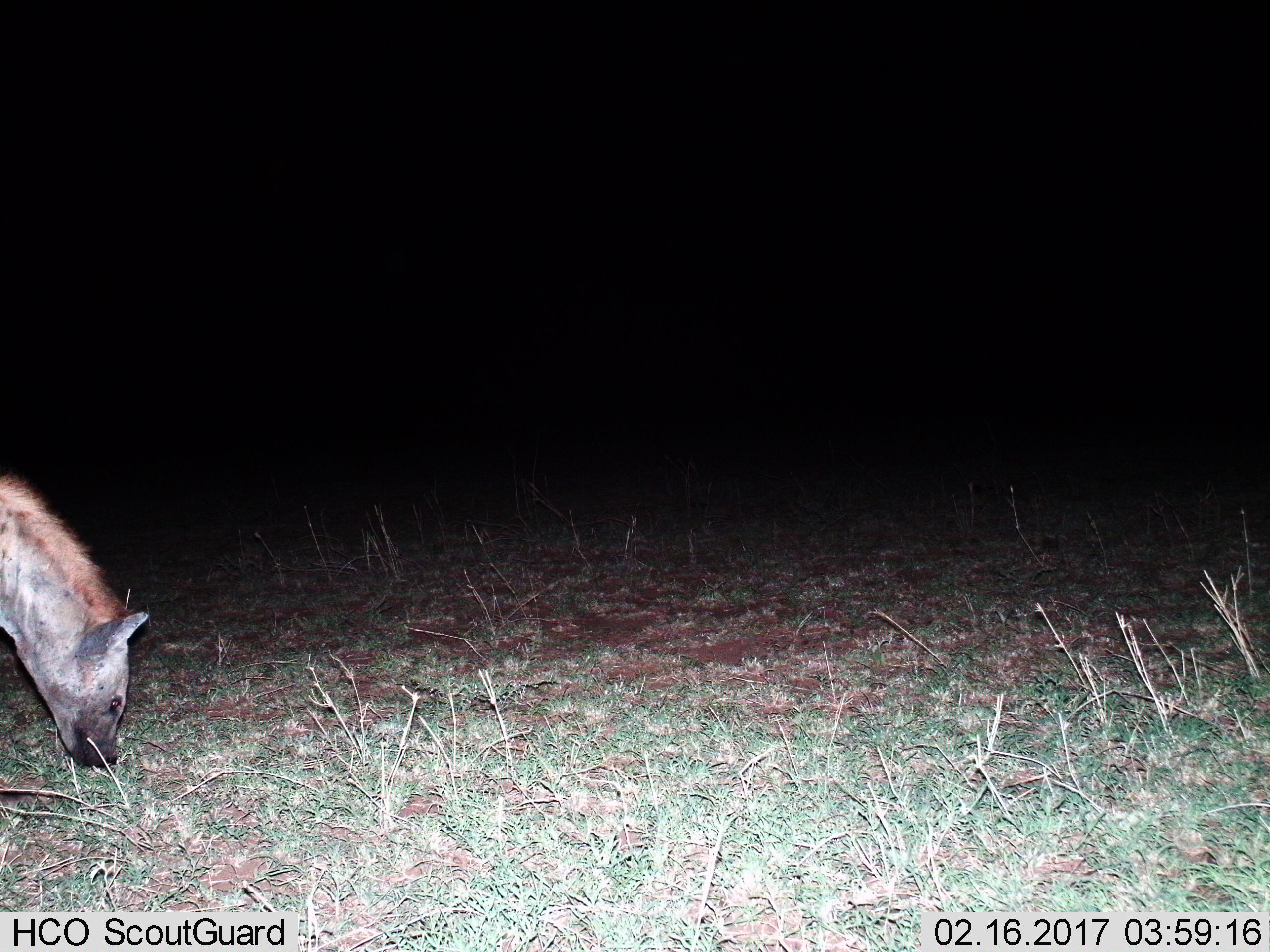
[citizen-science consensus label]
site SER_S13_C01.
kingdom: Animalia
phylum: Chordata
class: Mammalia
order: Carnivora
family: Hyaenidae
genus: Crocuta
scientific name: Crocuta crocuta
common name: spotted hyena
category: hyenaspotted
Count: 1.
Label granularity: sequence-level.